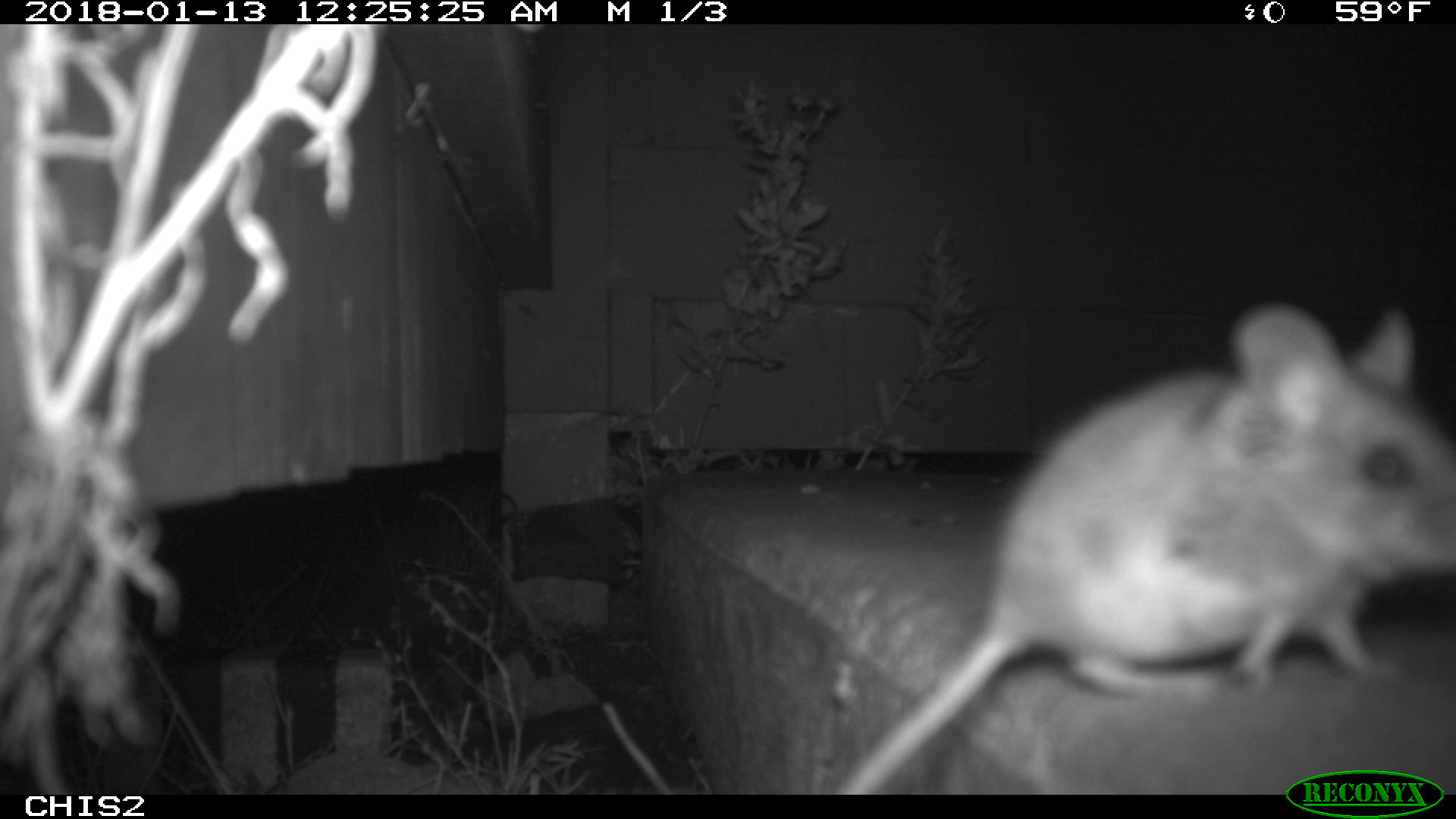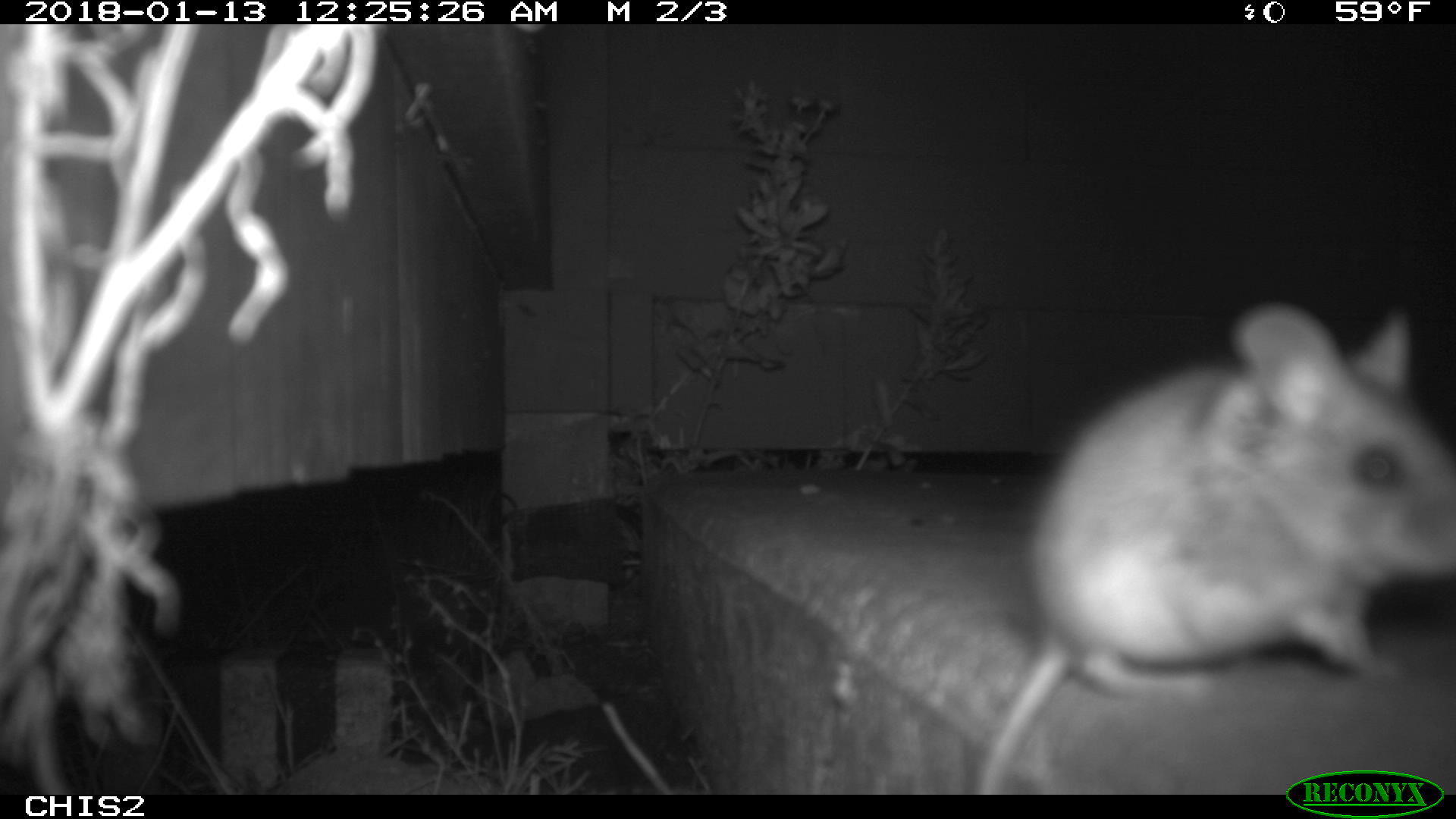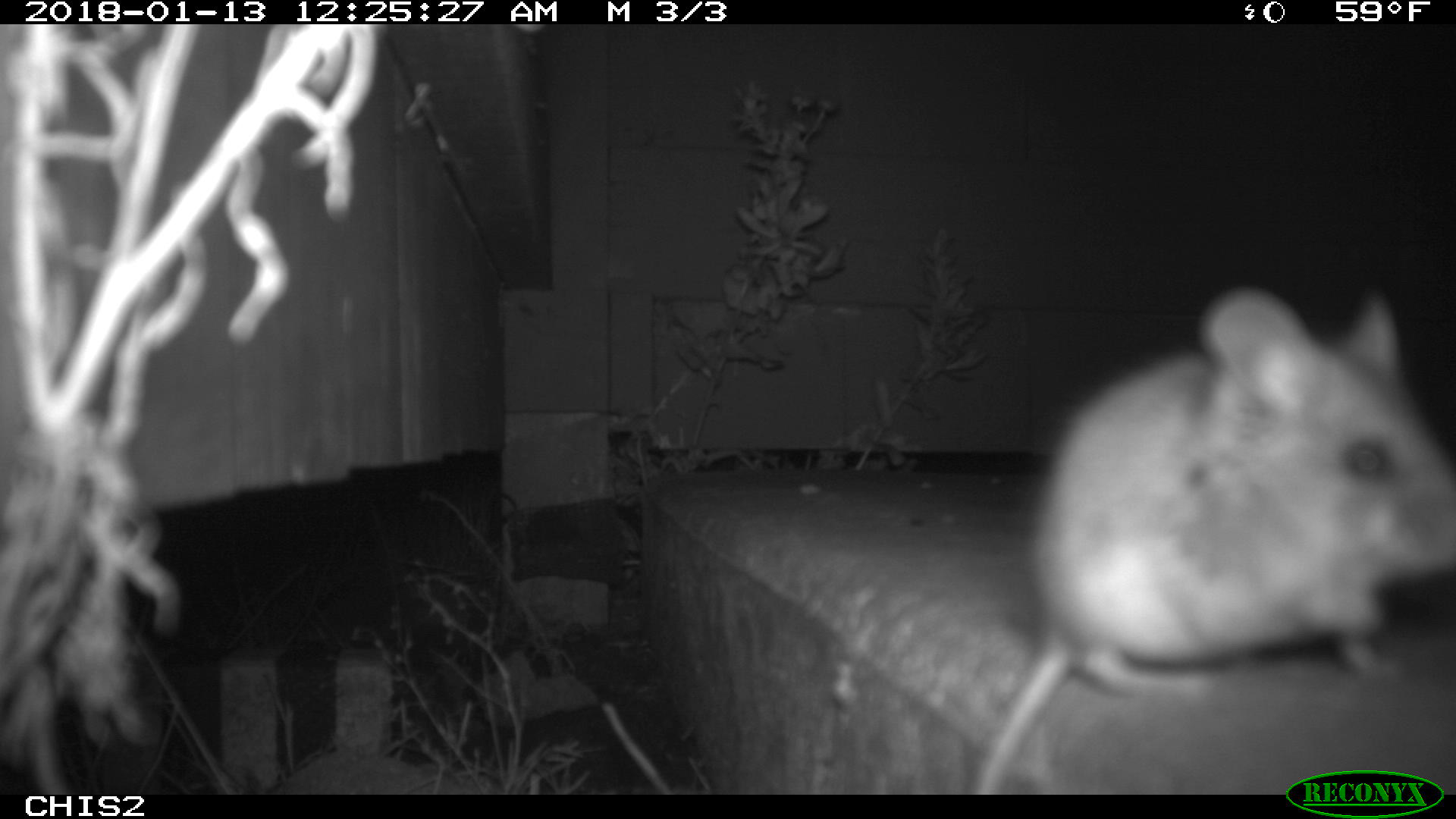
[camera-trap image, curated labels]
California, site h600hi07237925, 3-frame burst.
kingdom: Animalia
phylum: Chordata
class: Mammalia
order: Rodentia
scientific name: Rodentia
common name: rodent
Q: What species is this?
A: Rodent (Rodentia).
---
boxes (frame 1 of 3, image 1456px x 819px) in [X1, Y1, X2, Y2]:
rodent: [834, 302, 1455, 794]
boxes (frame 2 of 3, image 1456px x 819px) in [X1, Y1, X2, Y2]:
rodent: [976, 300, 1455, 794]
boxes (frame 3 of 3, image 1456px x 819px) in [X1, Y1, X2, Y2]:
rodent: [970, 285, 1455, 794]